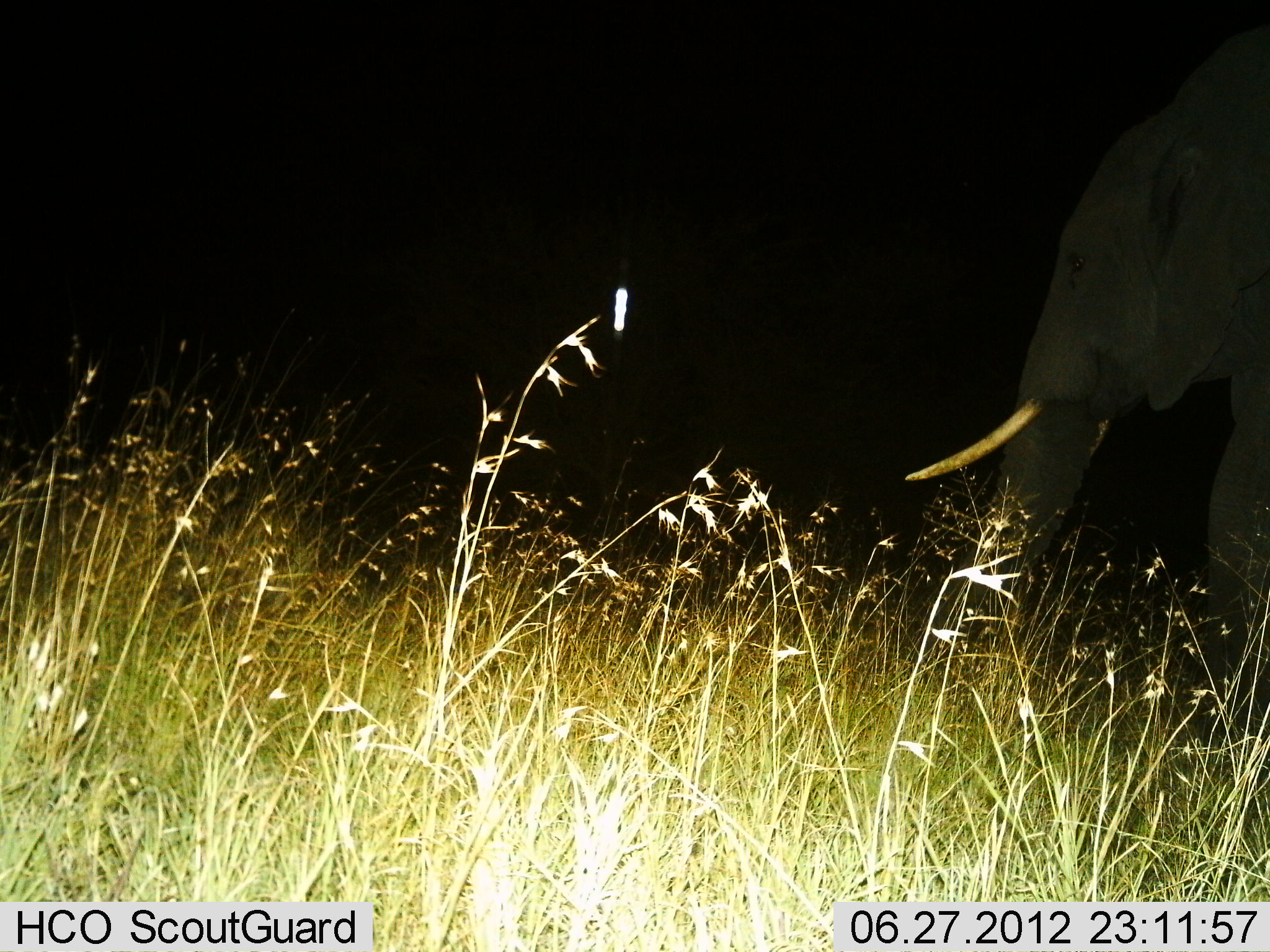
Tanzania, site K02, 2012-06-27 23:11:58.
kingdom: Animalia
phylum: Chordata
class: Mammalia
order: Proboscidea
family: Elephantidae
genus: Loxodonta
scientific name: Loxodonta africana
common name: african bush elephant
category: elephant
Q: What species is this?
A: Elephant (african bush elephant) (Loxodonta africana).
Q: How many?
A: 1.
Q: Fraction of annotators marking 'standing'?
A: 60%.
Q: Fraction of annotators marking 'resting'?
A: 0%.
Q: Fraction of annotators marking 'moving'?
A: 50%.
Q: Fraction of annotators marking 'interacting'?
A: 0%.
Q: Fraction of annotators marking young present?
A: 0%.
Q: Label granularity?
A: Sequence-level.